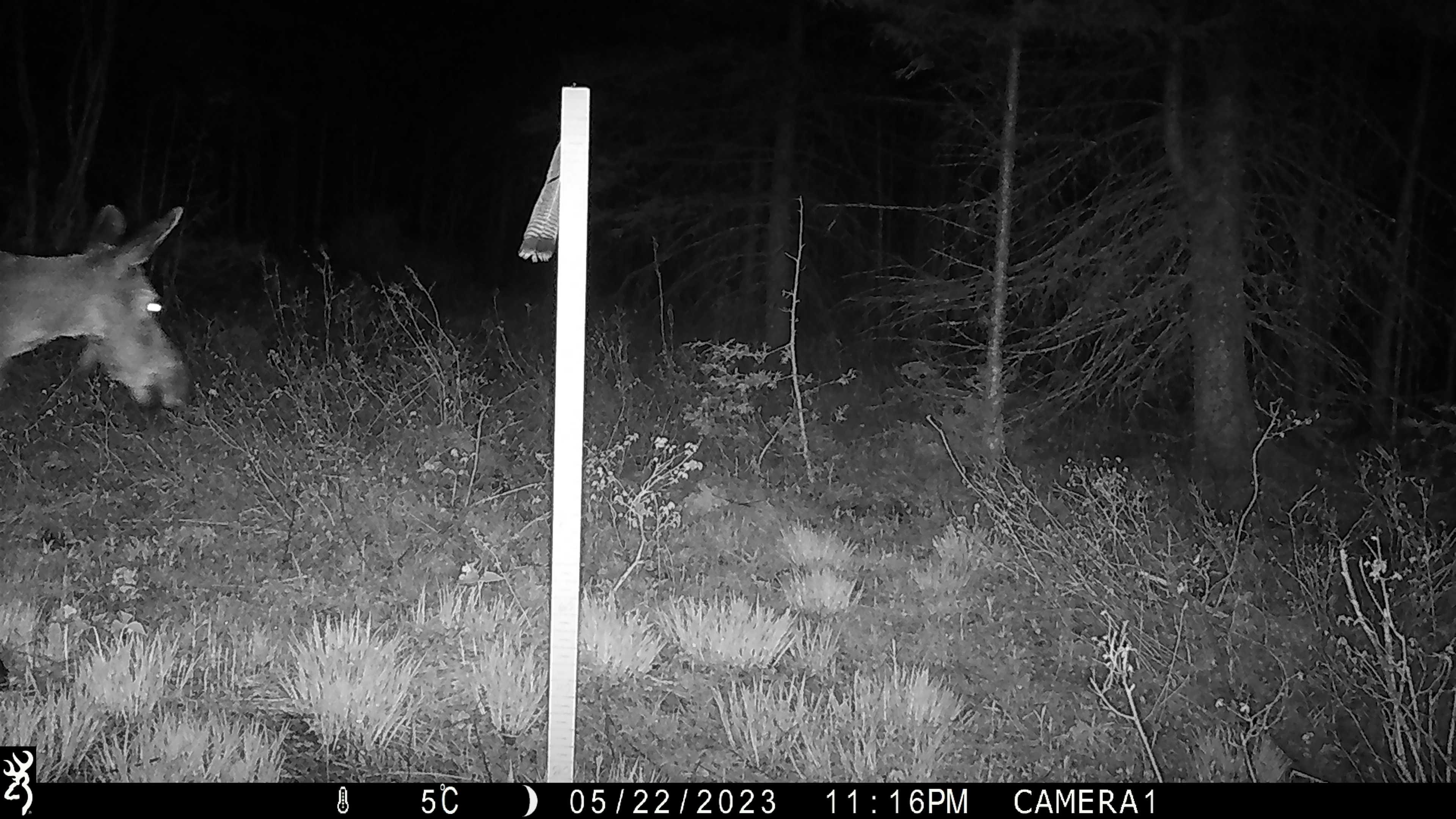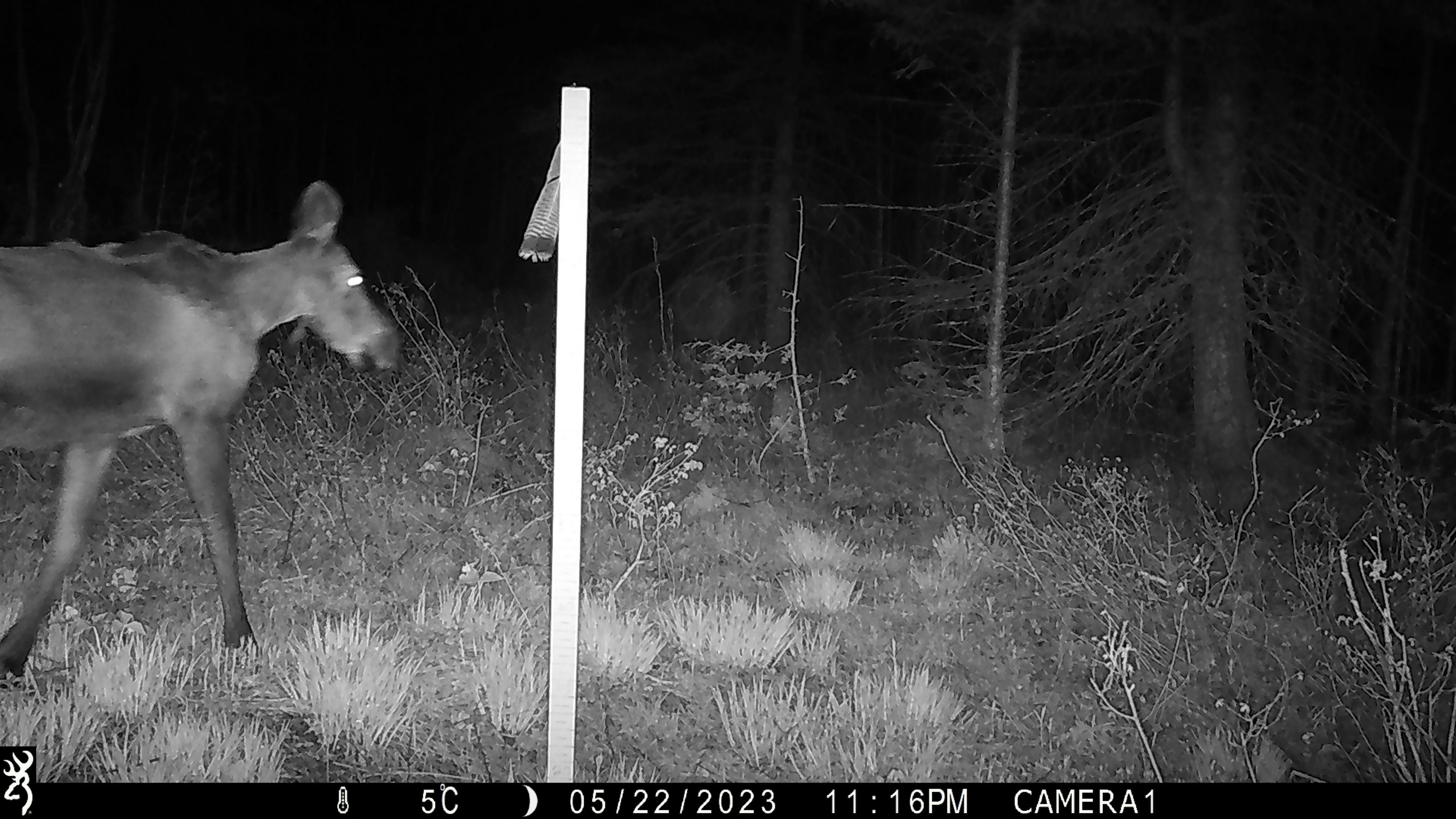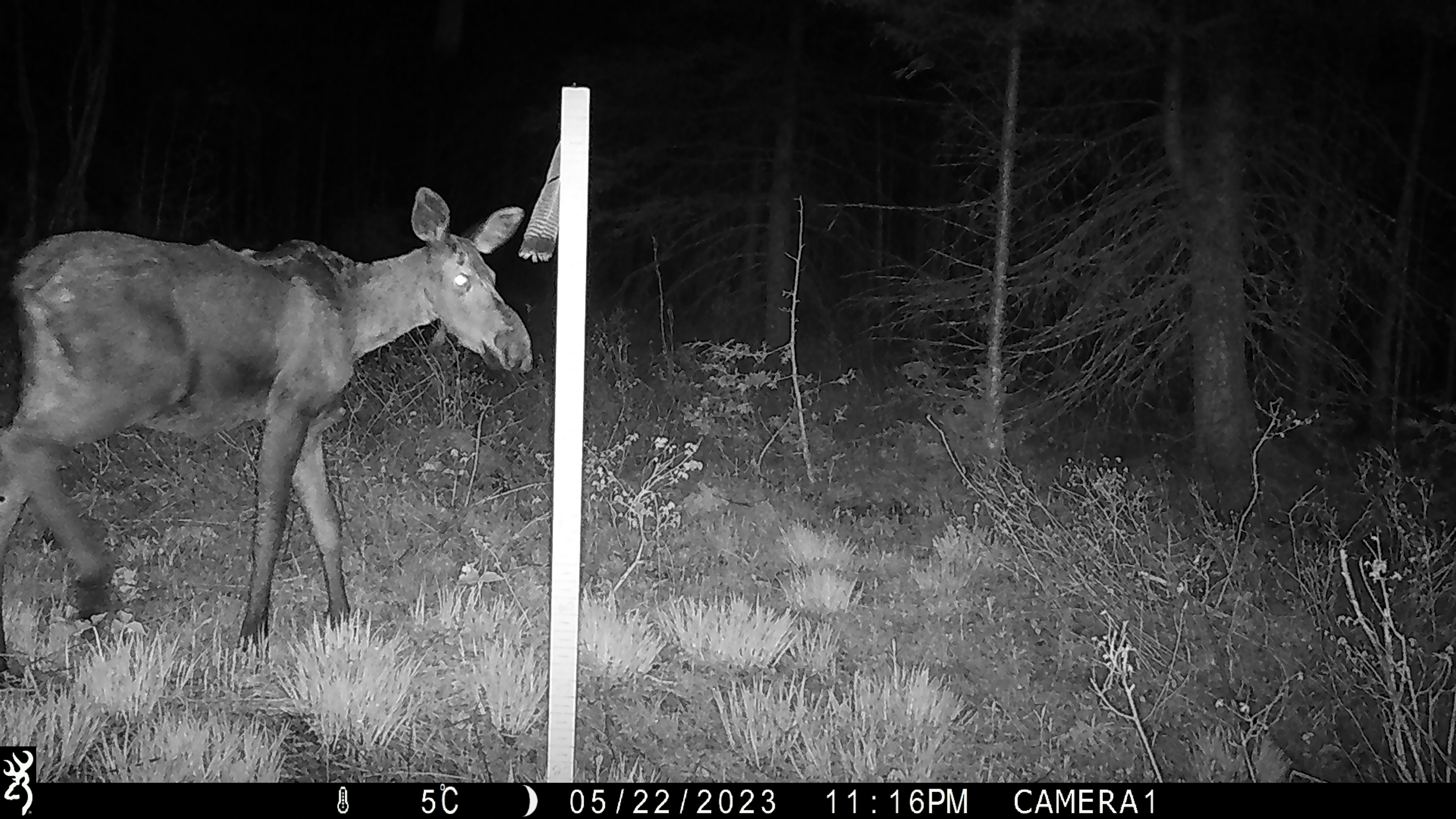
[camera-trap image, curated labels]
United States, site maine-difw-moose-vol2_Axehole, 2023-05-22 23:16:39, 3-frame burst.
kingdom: Animalia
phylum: Chordata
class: Mammalia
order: Artiodactyla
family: Cervidae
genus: Alces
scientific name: Alces alces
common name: moose